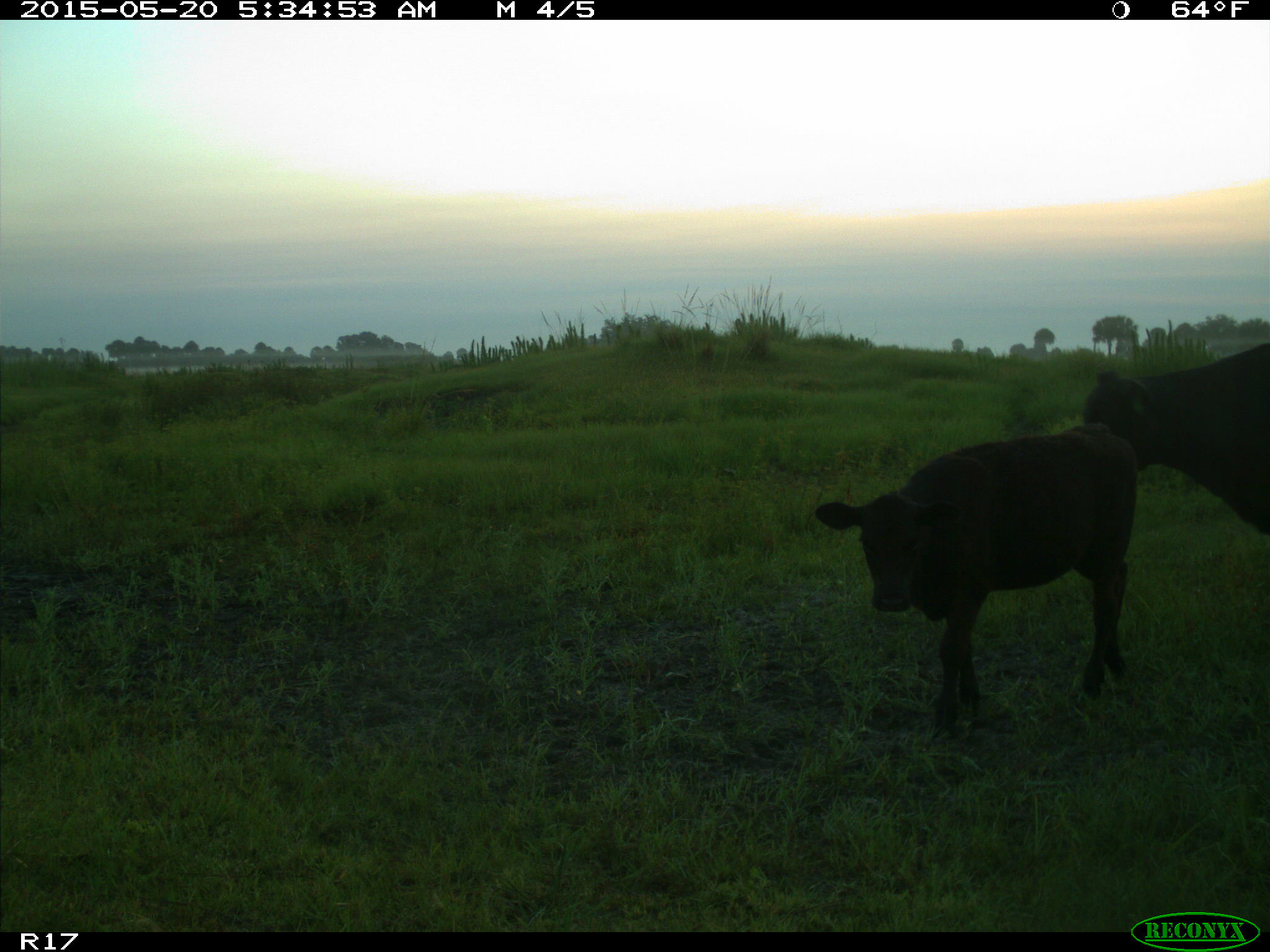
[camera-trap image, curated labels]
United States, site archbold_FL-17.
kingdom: Animalia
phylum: Chordata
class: Mammalia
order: Artiodactyla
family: Bovidae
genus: Bos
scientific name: Bos taurus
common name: domestic cow